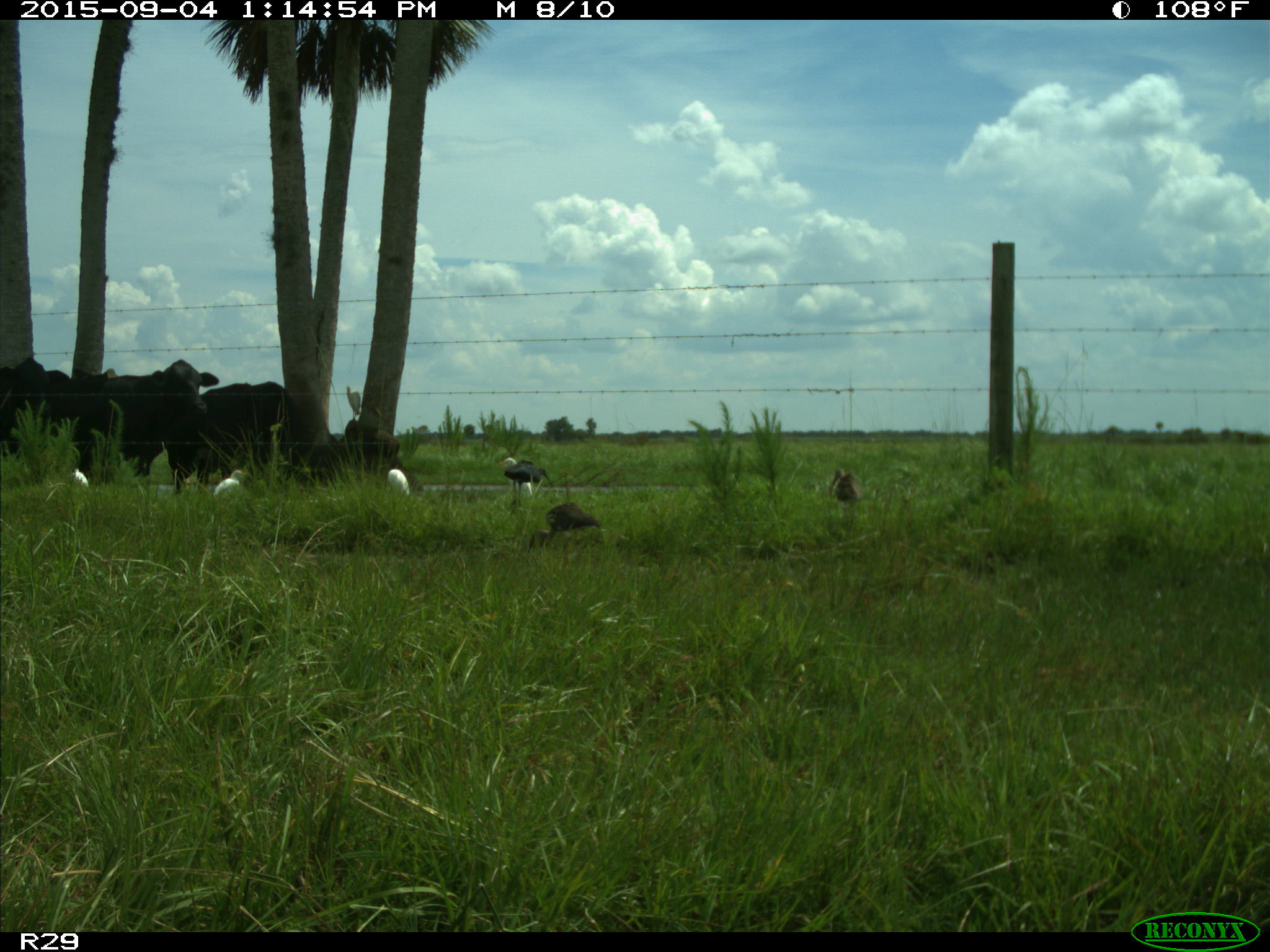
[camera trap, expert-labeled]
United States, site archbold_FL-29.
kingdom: Animalia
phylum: Chordata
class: Mammalia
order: Artiodactyla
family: Bovidae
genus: Bos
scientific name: Bos taurus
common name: domestic cow